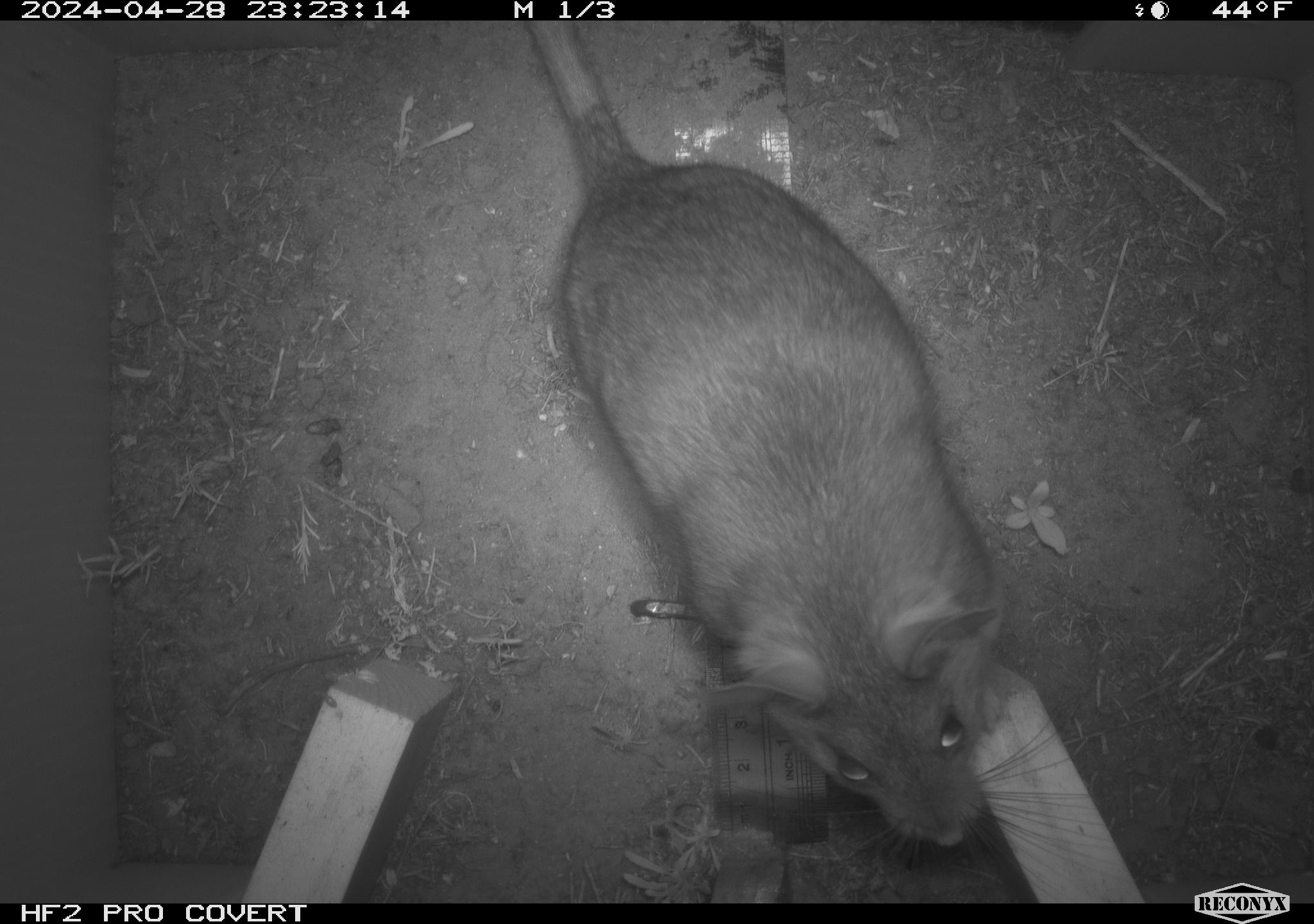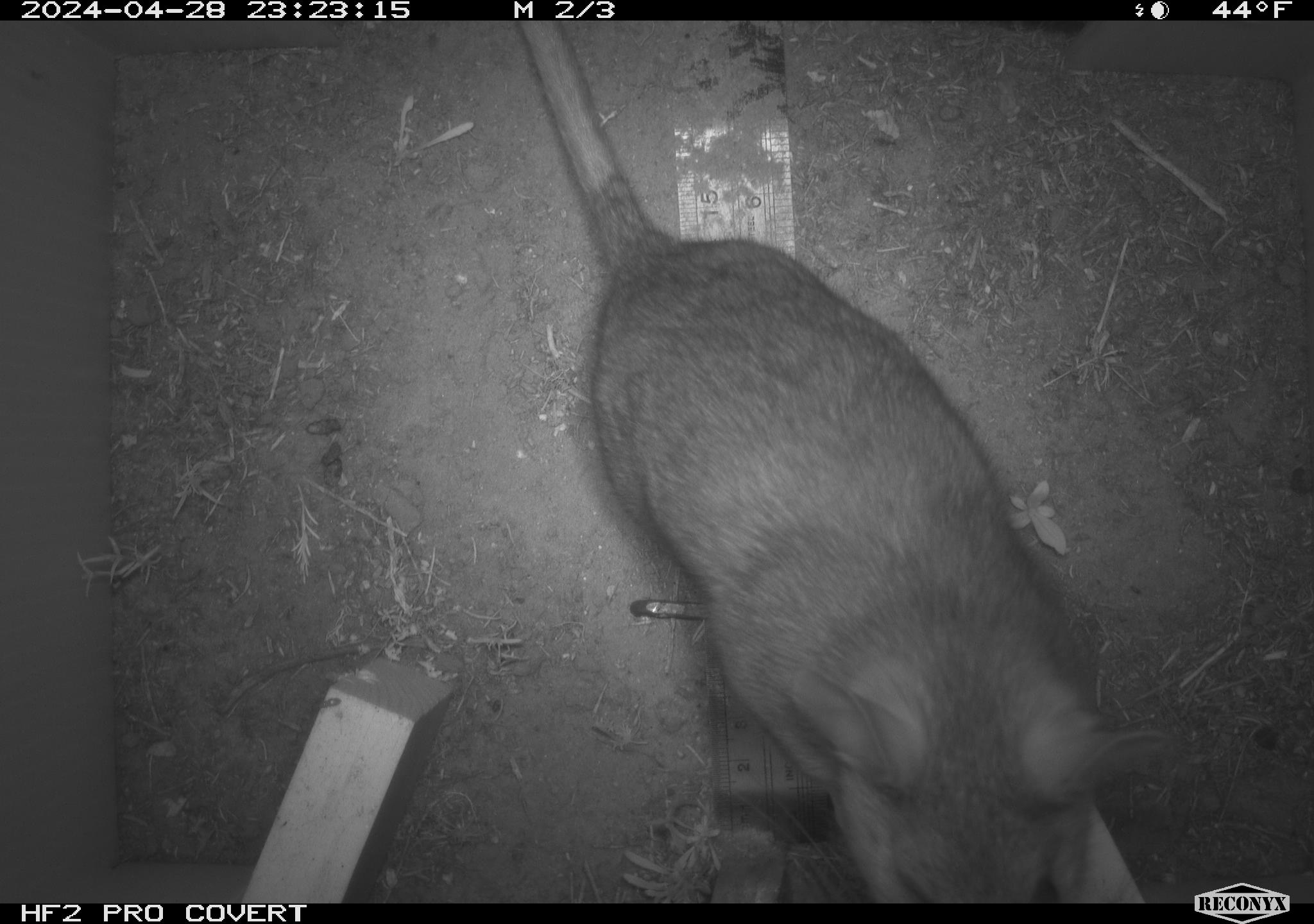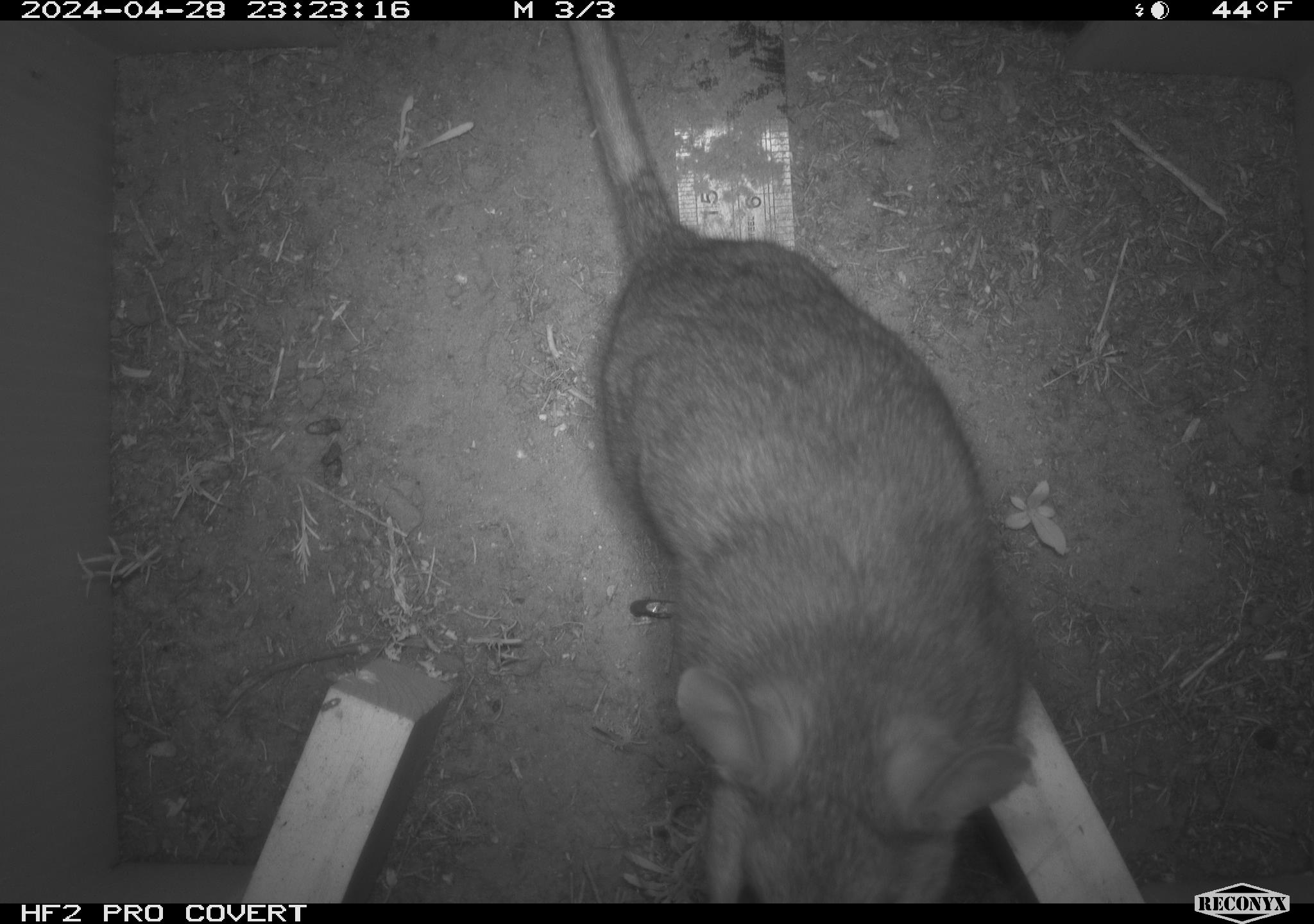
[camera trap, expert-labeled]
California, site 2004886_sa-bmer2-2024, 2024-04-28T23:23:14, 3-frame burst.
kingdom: Animalia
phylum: Chordata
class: Mammalia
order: Rodentia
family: Cricetidae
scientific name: Cricetidae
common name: hamsters, voles, lemmings, and allies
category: cricetidae family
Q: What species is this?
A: Cricetidae family (hamsters, voles, lemmings, and allies) (Cricetidae).